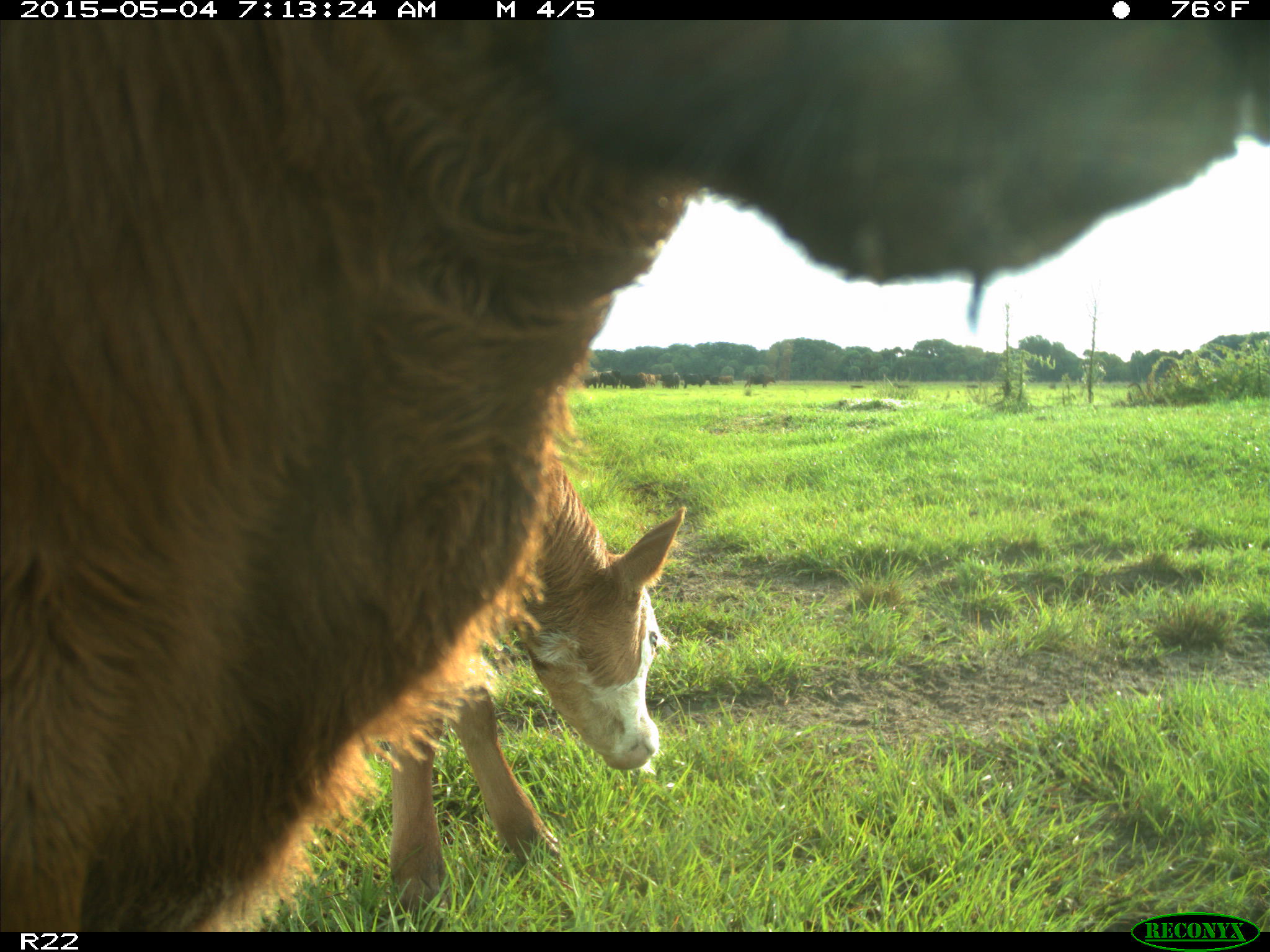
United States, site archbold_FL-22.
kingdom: Animalia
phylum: Chordata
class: Mammalia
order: Artiodactyla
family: Bovidae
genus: Bos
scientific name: Bos taurus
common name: domestic cow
Bos taurus (domestic cow).